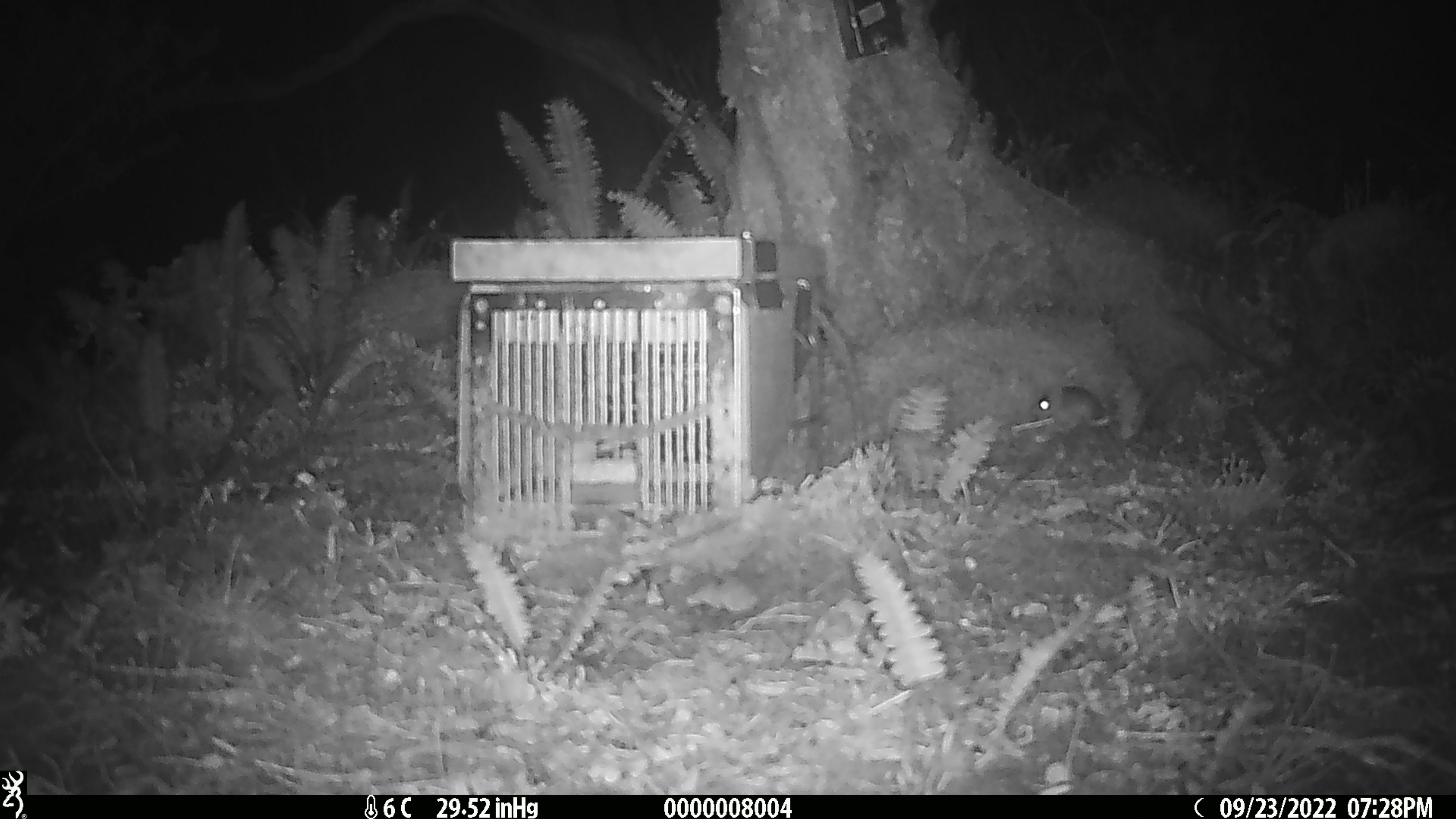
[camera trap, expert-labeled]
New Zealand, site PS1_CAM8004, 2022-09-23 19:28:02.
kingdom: Animalia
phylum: Chordata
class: Mammalia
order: Rodentia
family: Muridae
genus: Mus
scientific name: Mus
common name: mouse